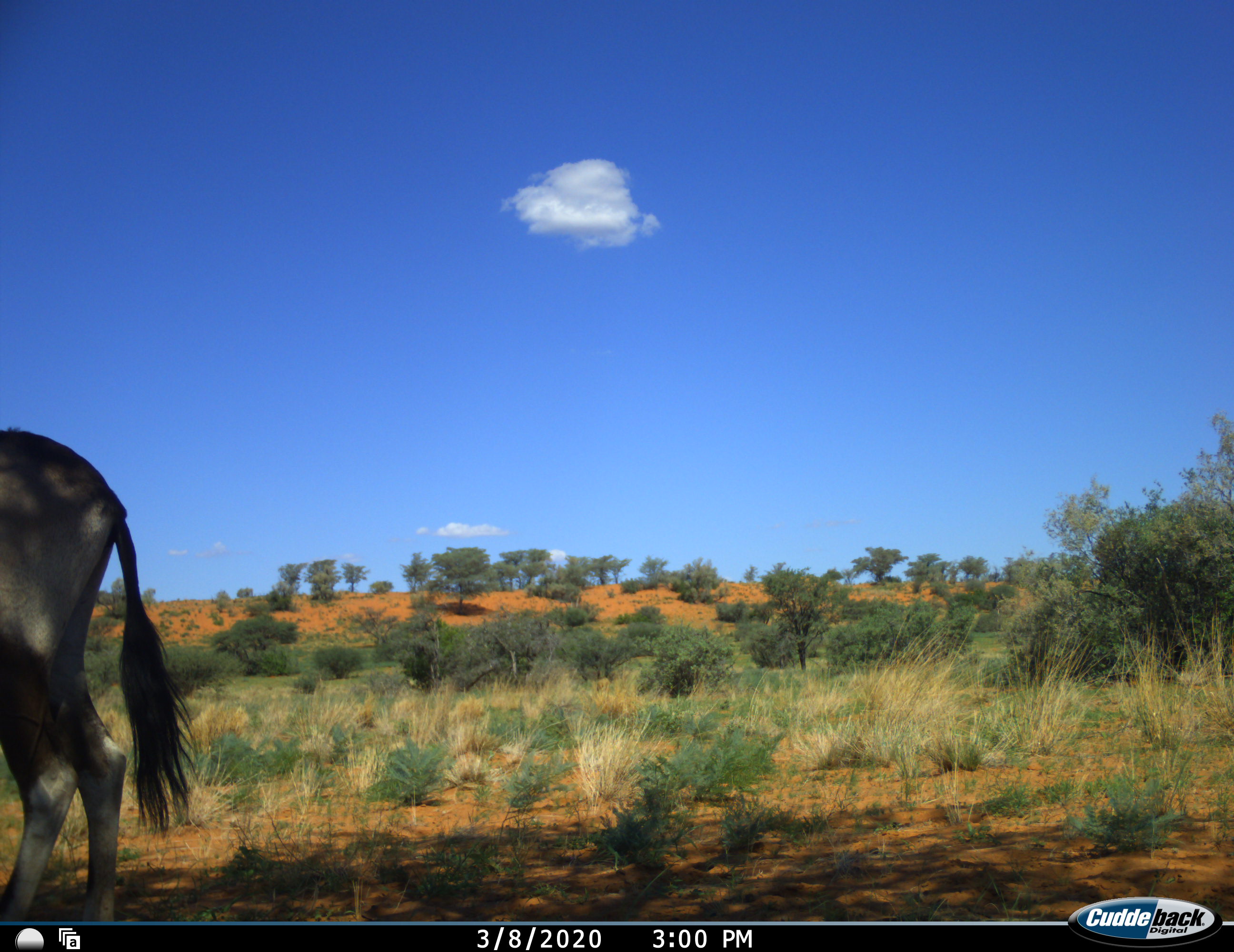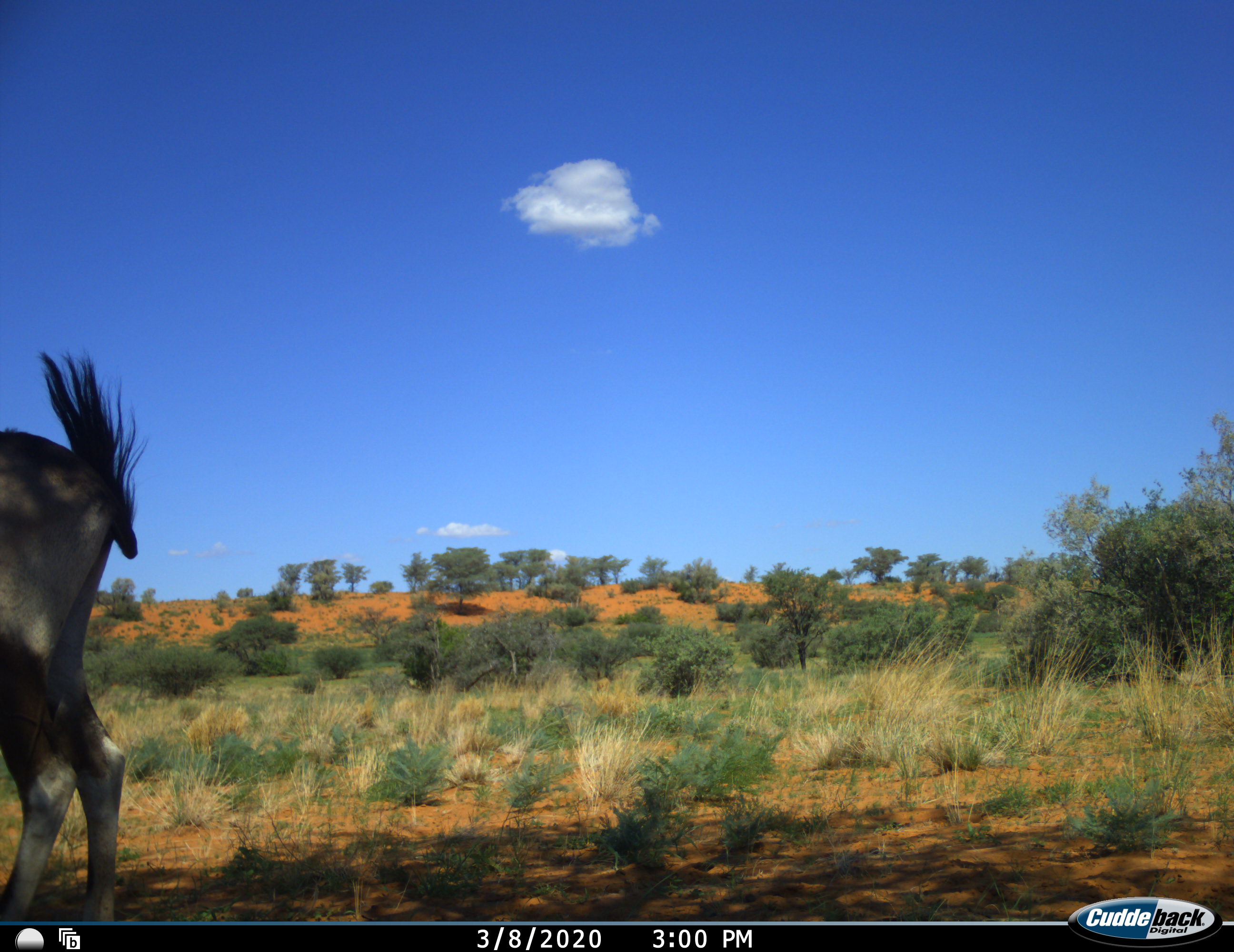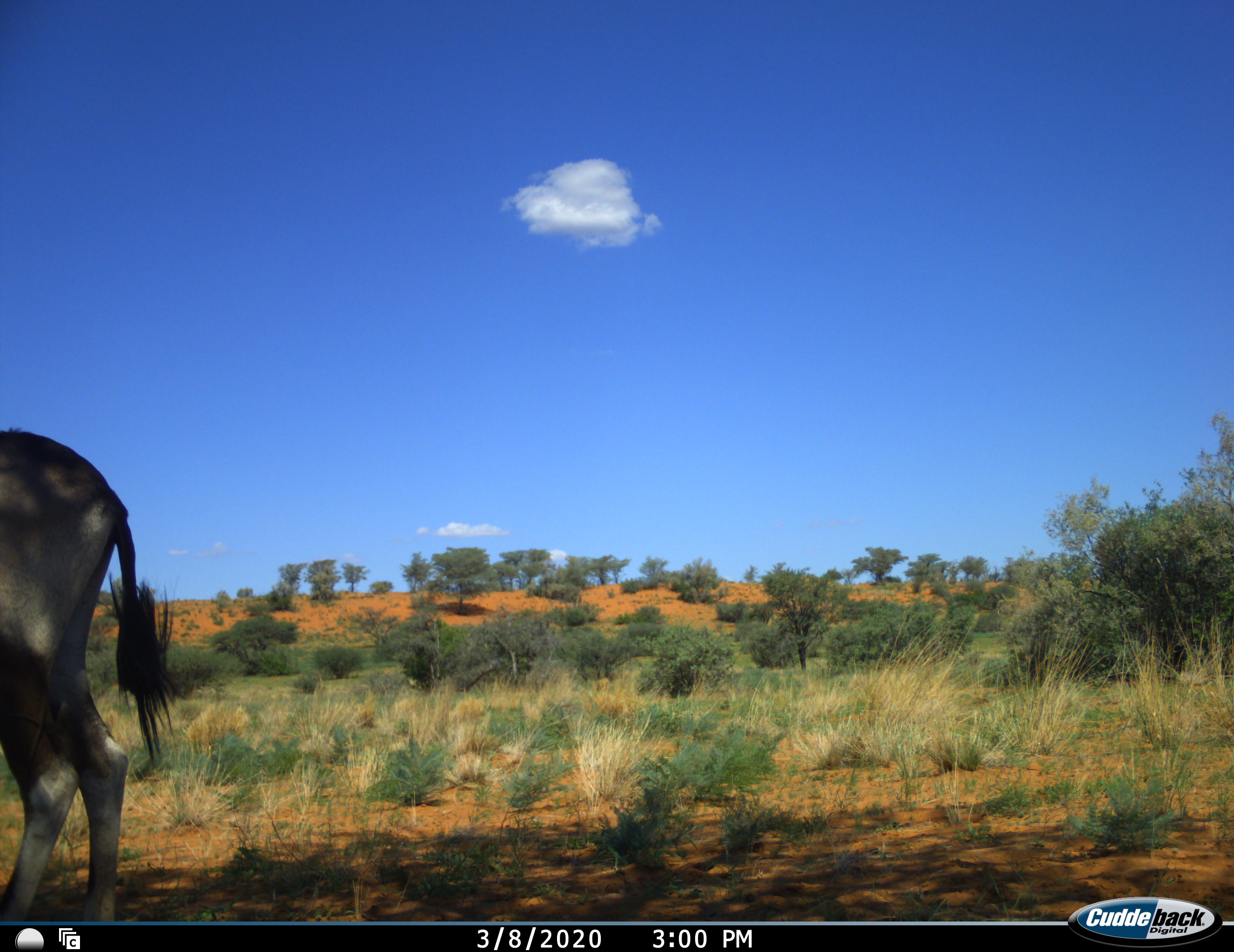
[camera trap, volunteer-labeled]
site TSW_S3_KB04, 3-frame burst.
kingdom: Animalia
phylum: Chordata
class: Mammalia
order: Artiodactyla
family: Bovidae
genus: Oryx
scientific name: Oryx gazella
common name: gemsbok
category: oryx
Oryx (gemsbok) (Oryx gazella), count 1. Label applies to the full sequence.